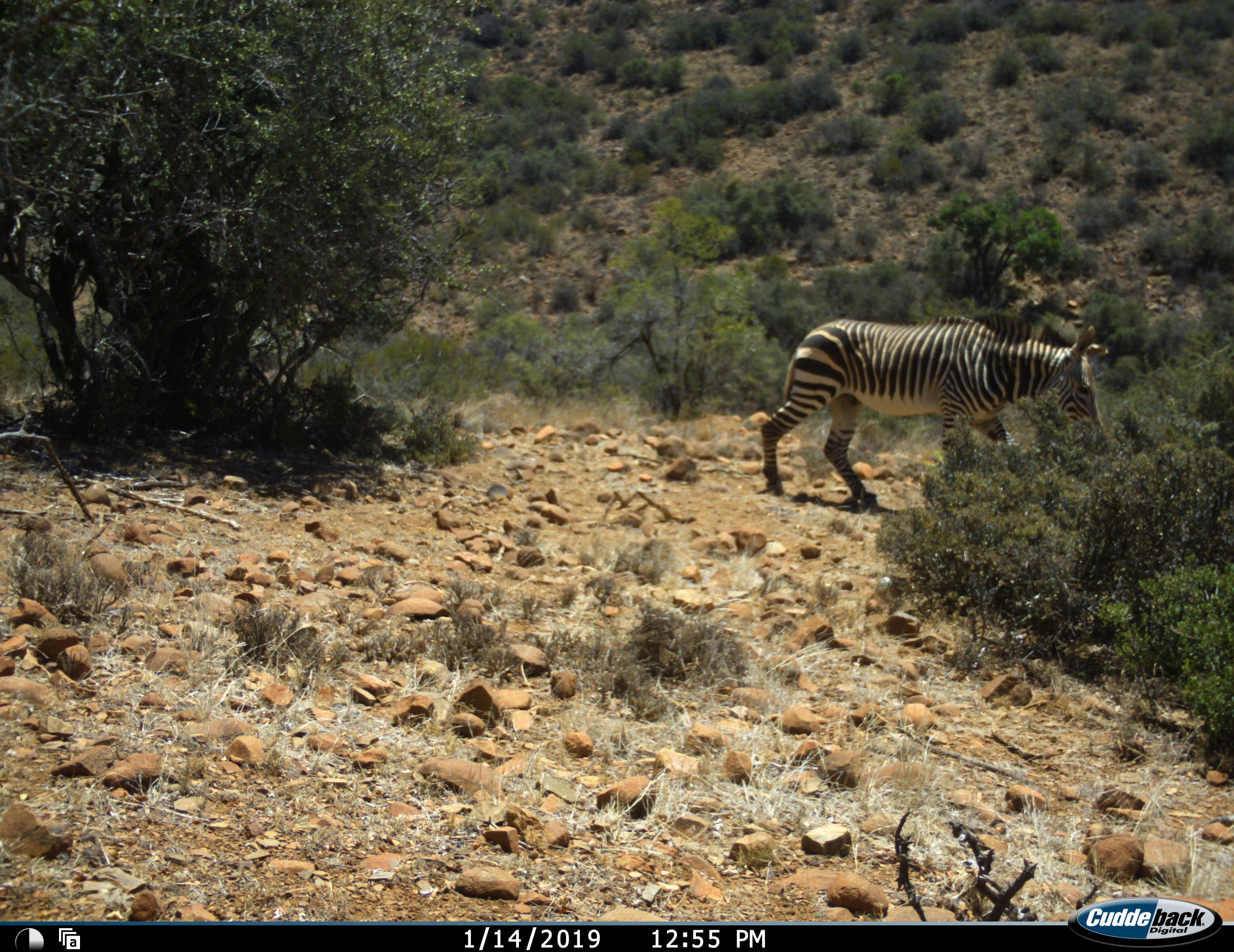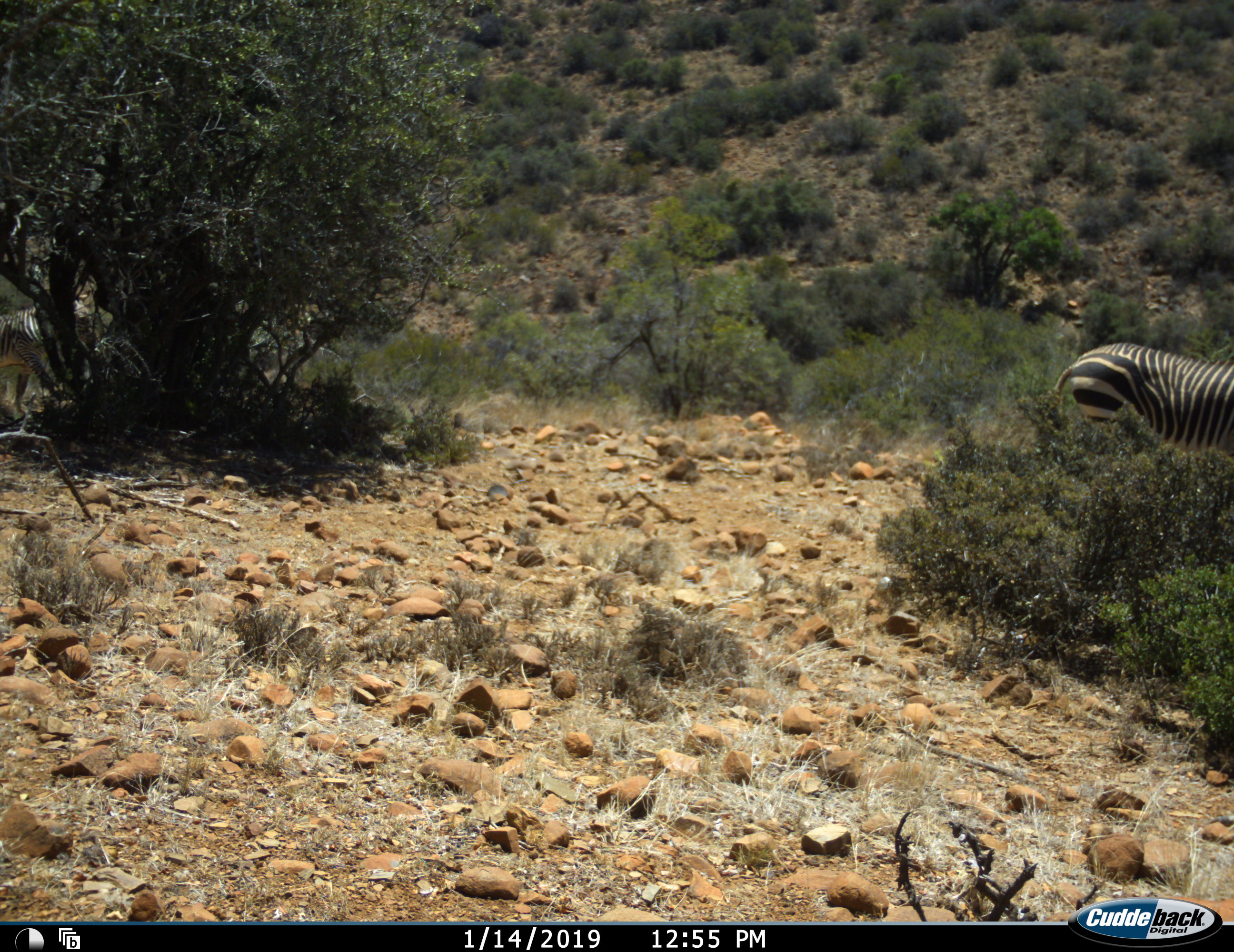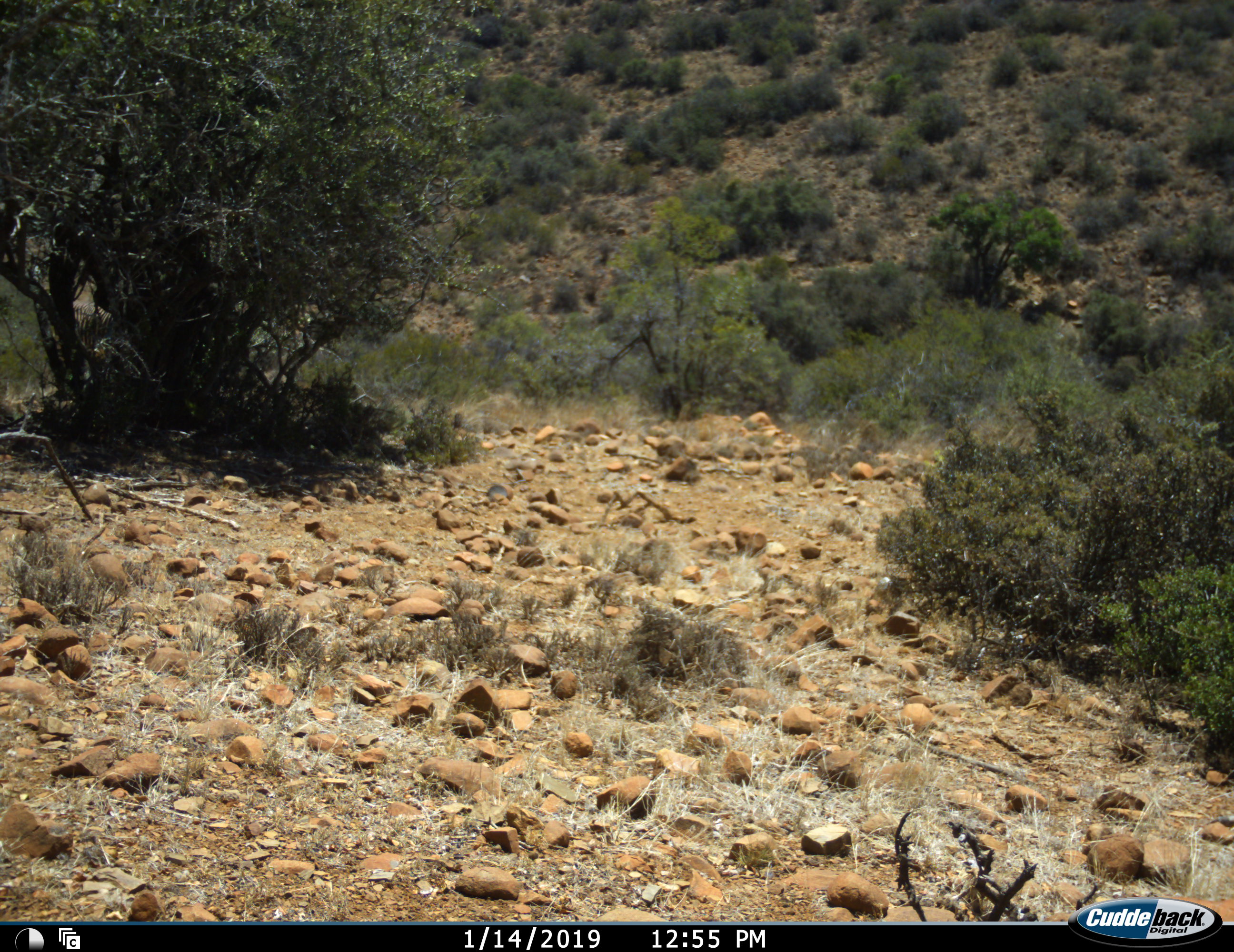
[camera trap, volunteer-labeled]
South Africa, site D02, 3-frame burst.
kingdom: Animalia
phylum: Chordata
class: Mammalia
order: Perissodactyla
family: Equidae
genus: Equus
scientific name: Equus zebra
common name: mountain zebra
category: zebramountain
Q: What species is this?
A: Zebramountain (mountain zebra) (Equus zebra).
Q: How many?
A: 2.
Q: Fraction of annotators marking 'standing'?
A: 0%.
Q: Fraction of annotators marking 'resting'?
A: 0%.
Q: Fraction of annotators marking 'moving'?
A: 100%.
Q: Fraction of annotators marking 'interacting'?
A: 0%.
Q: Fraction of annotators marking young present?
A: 10%.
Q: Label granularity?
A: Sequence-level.